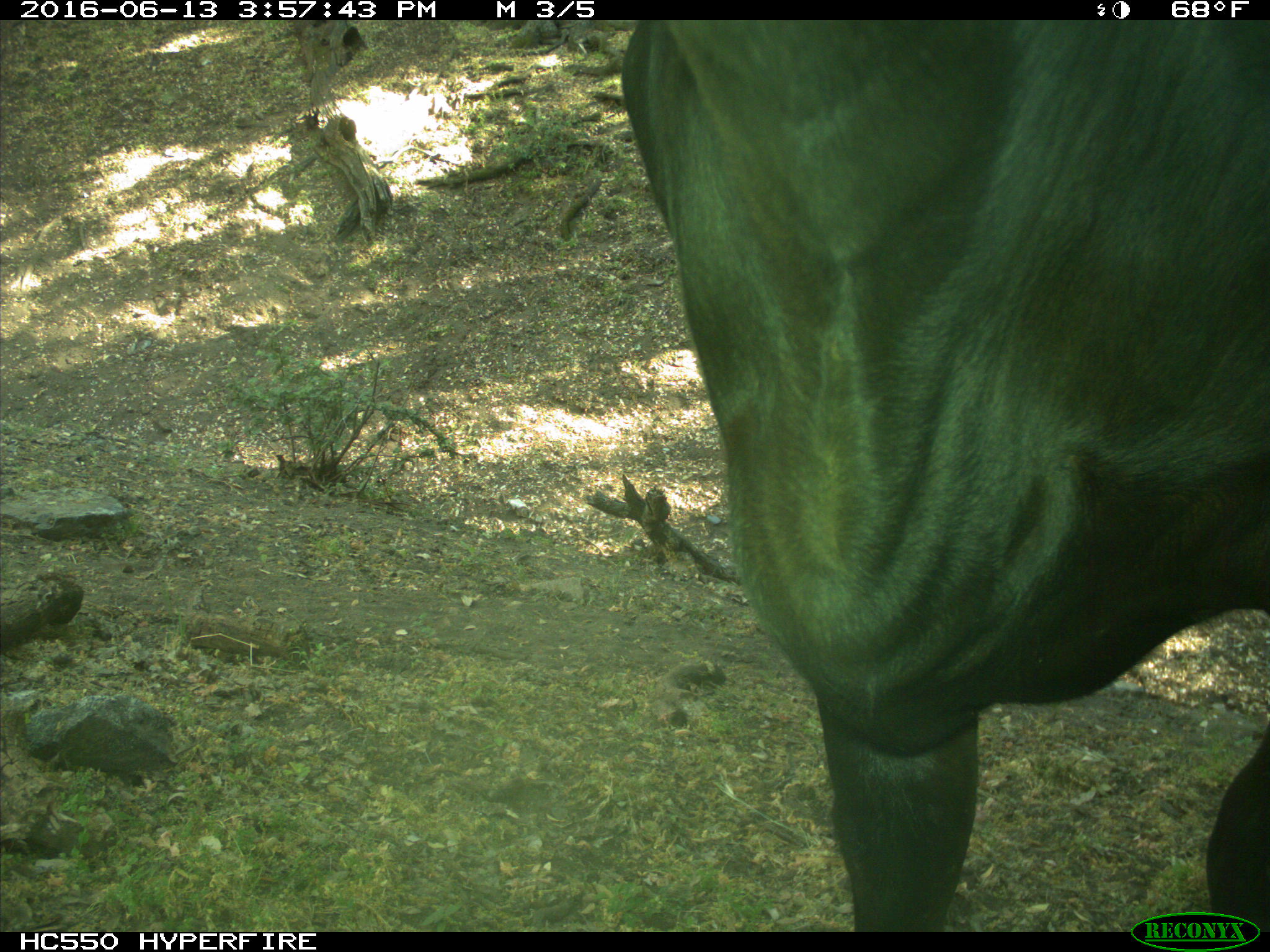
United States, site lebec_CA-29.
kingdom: Animalia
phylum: Chordata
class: Mammalia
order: Artiodactyla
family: Bovidae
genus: Bos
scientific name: Bos taurus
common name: domestic cow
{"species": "Bos taurus (domestic cow)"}